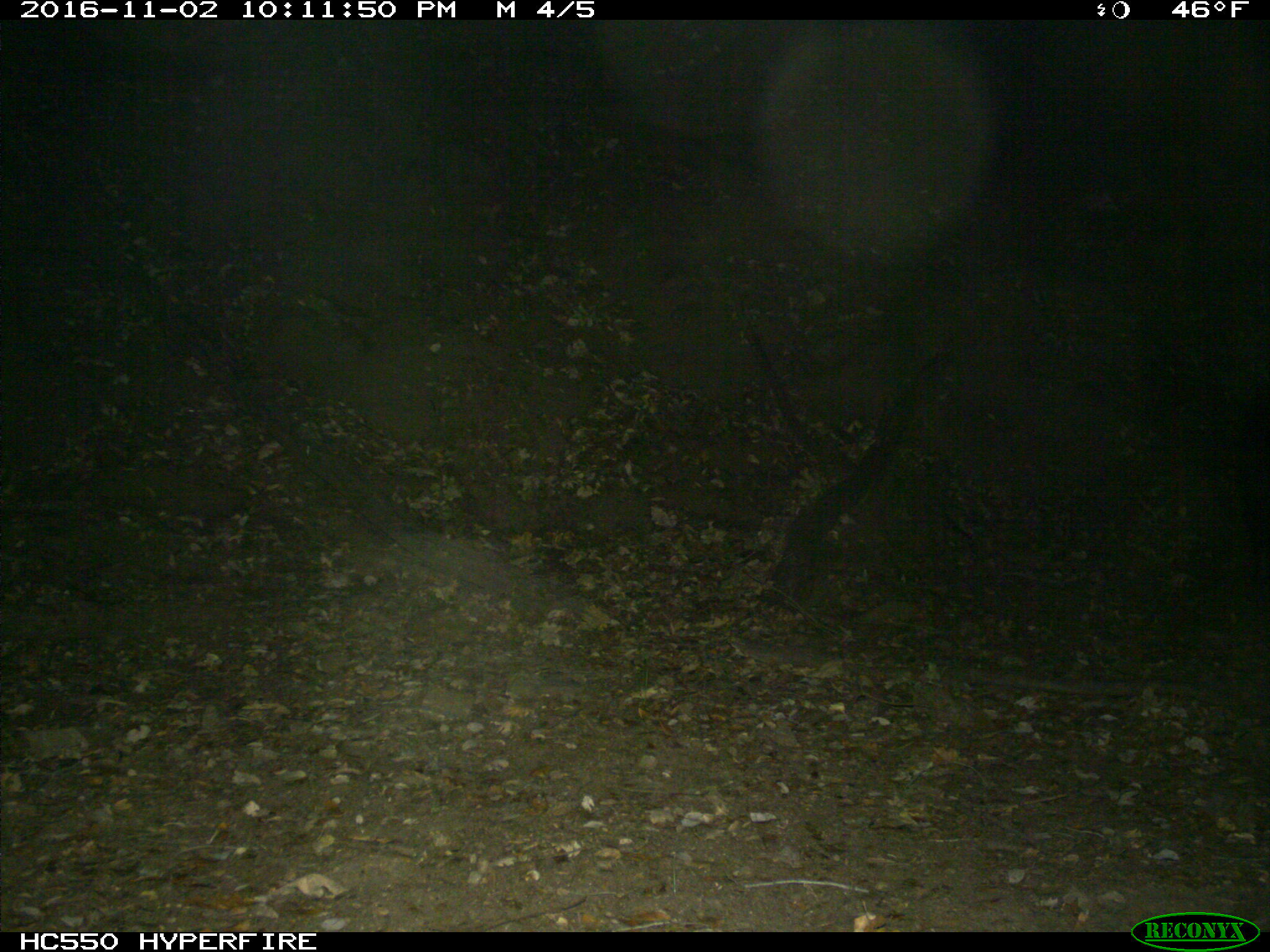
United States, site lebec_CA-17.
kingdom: Animalia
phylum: Chordata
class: Mammalia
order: Artiodactyla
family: Suidae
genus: Sus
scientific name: Sus scrofa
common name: wild boar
Sus scrofa (wild boar).